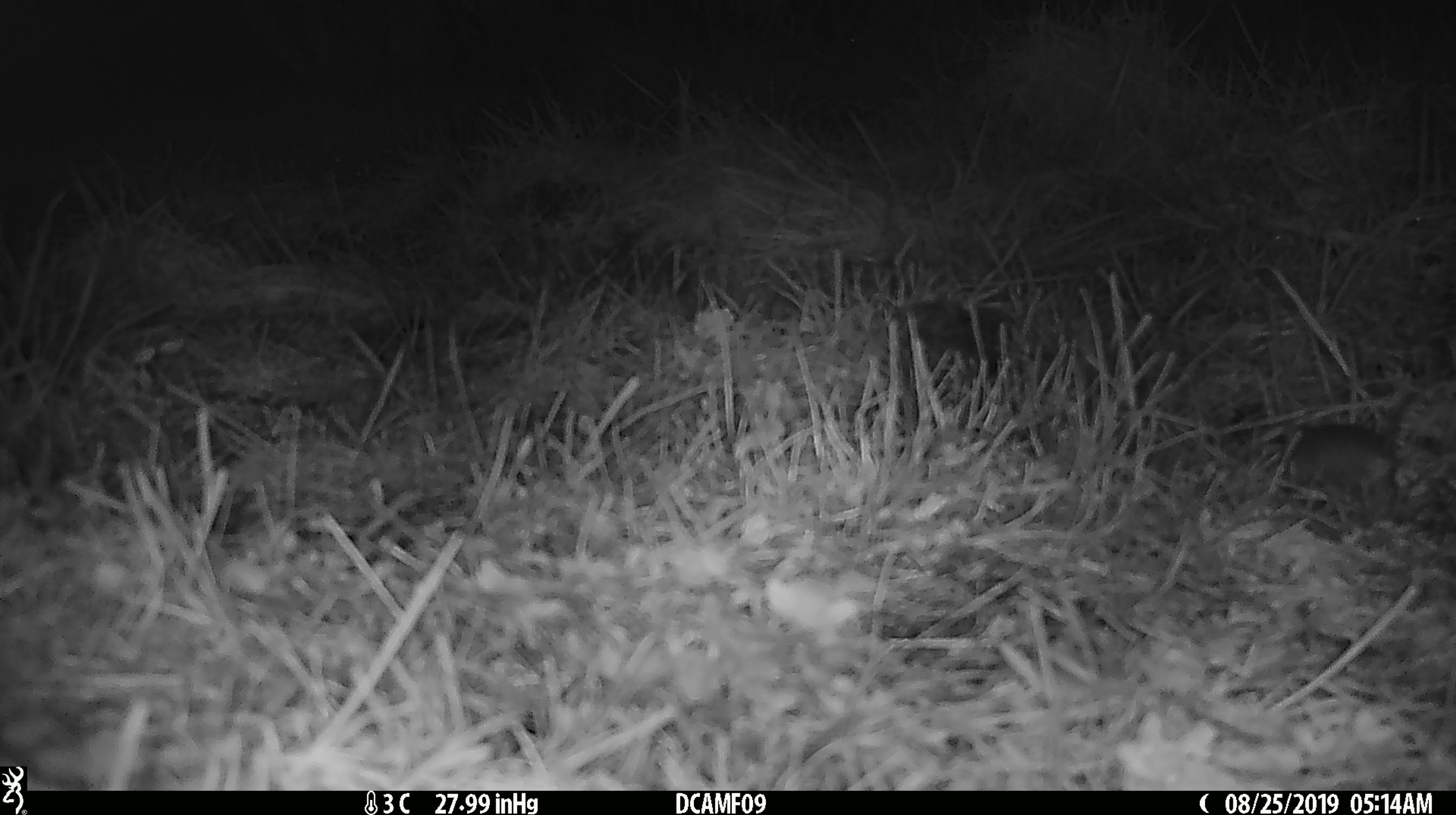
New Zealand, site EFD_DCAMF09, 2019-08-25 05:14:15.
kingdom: Animalia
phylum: Chordata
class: Mammalia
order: Rodentia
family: Muridae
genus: Mus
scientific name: Mus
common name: mouse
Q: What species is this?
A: Mouse (Mus).